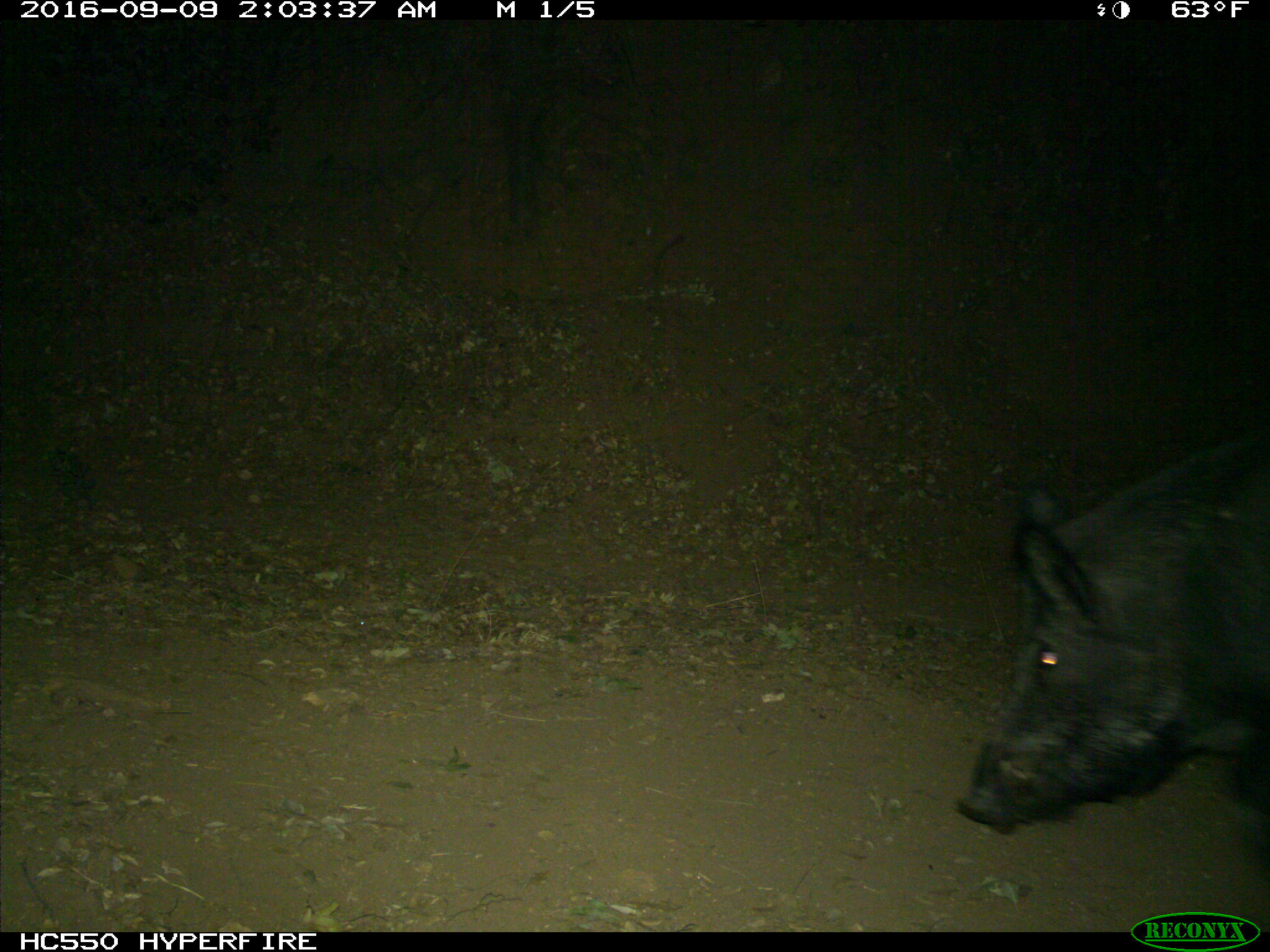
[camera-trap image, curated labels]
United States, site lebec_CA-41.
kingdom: Animalia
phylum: Chordata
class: Mammalia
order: Artiodactyla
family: Suidae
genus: Sus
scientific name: Sus scrofa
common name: wild boar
Sus scrofa (wild boar).